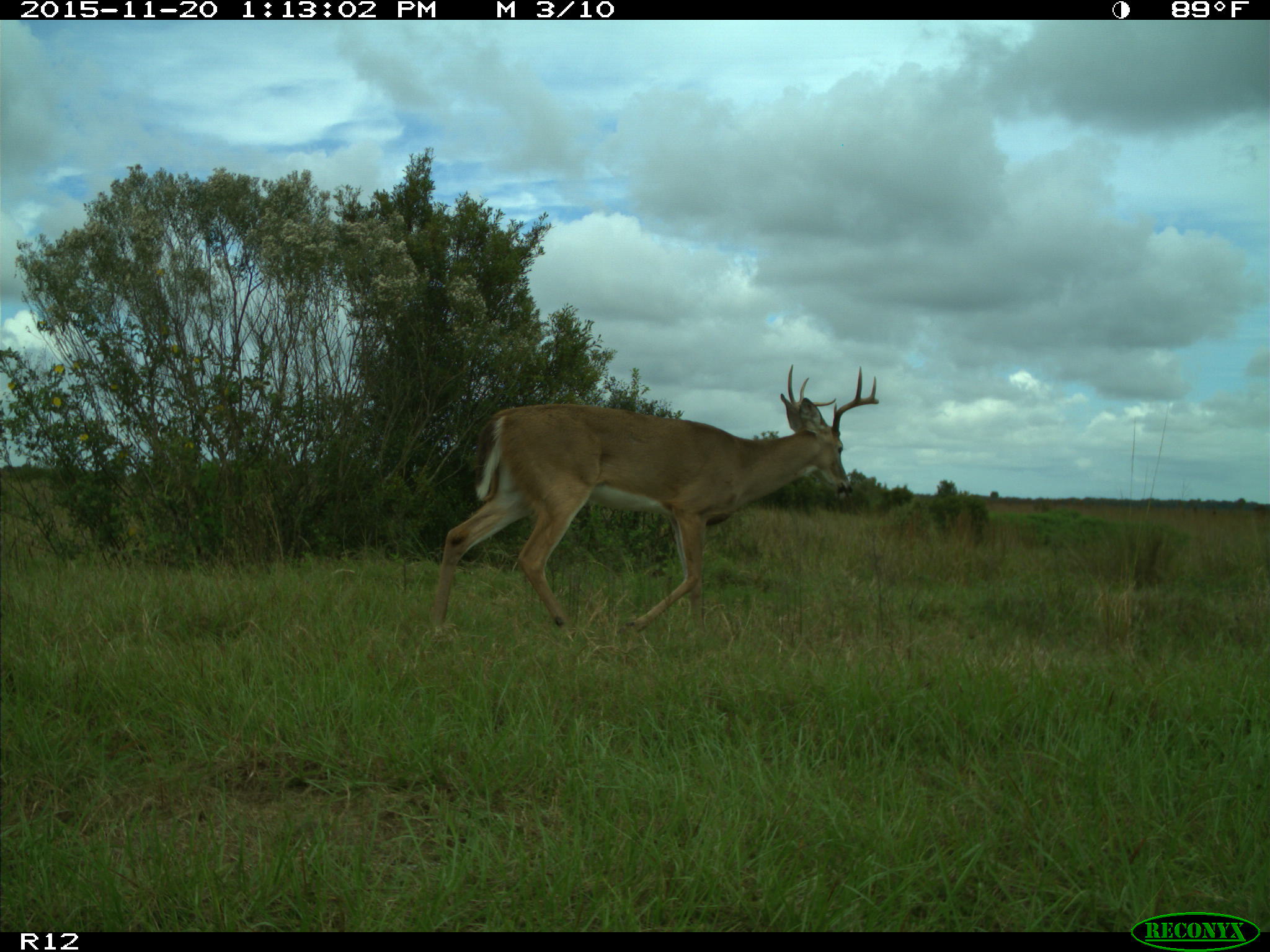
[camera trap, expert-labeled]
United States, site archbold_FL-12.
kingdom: Animalia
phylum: Chordata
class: Mammalia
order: Artiodactyla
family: Cervidae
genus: Odocoileus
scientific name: Odocoileus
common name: deer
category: unidentified deer